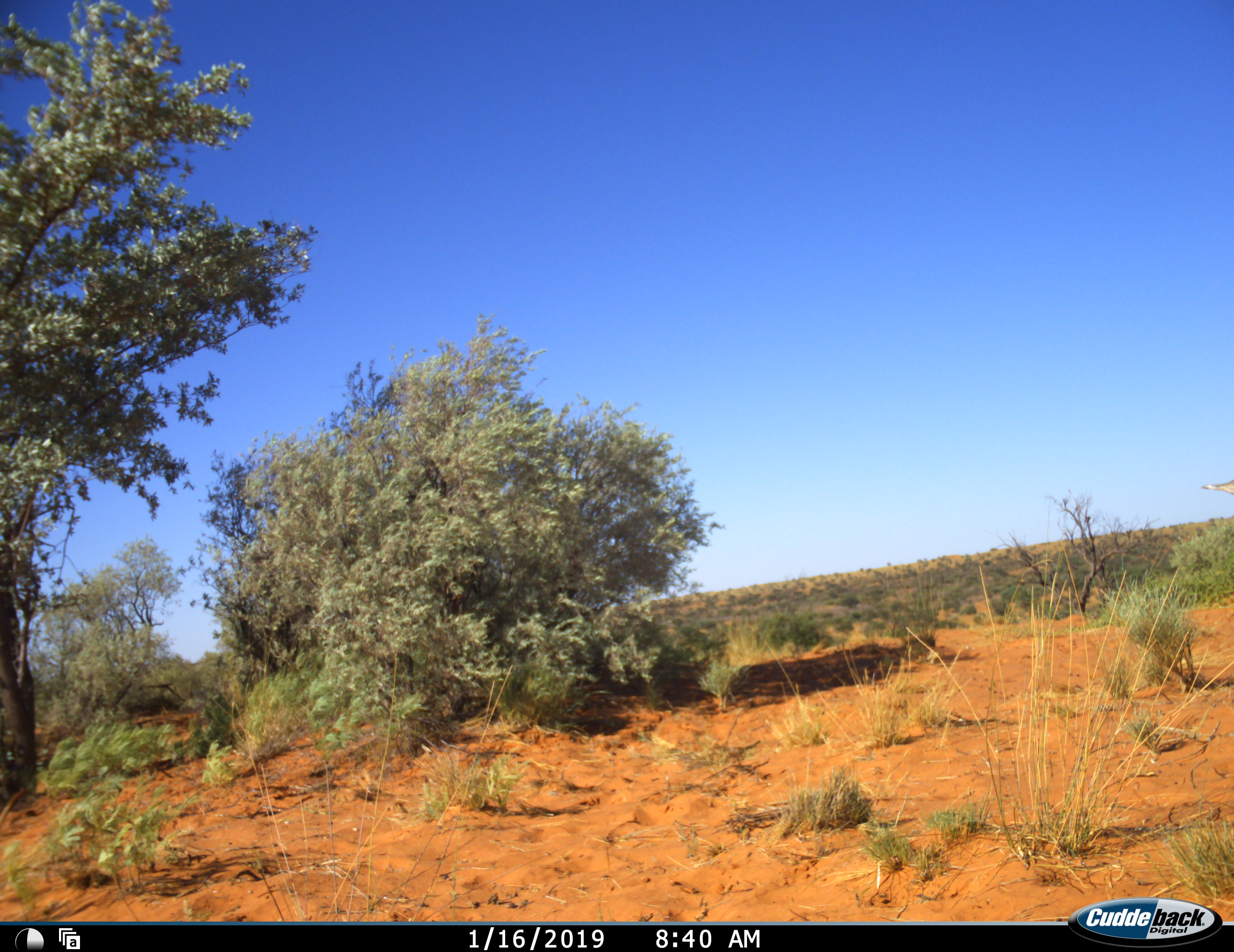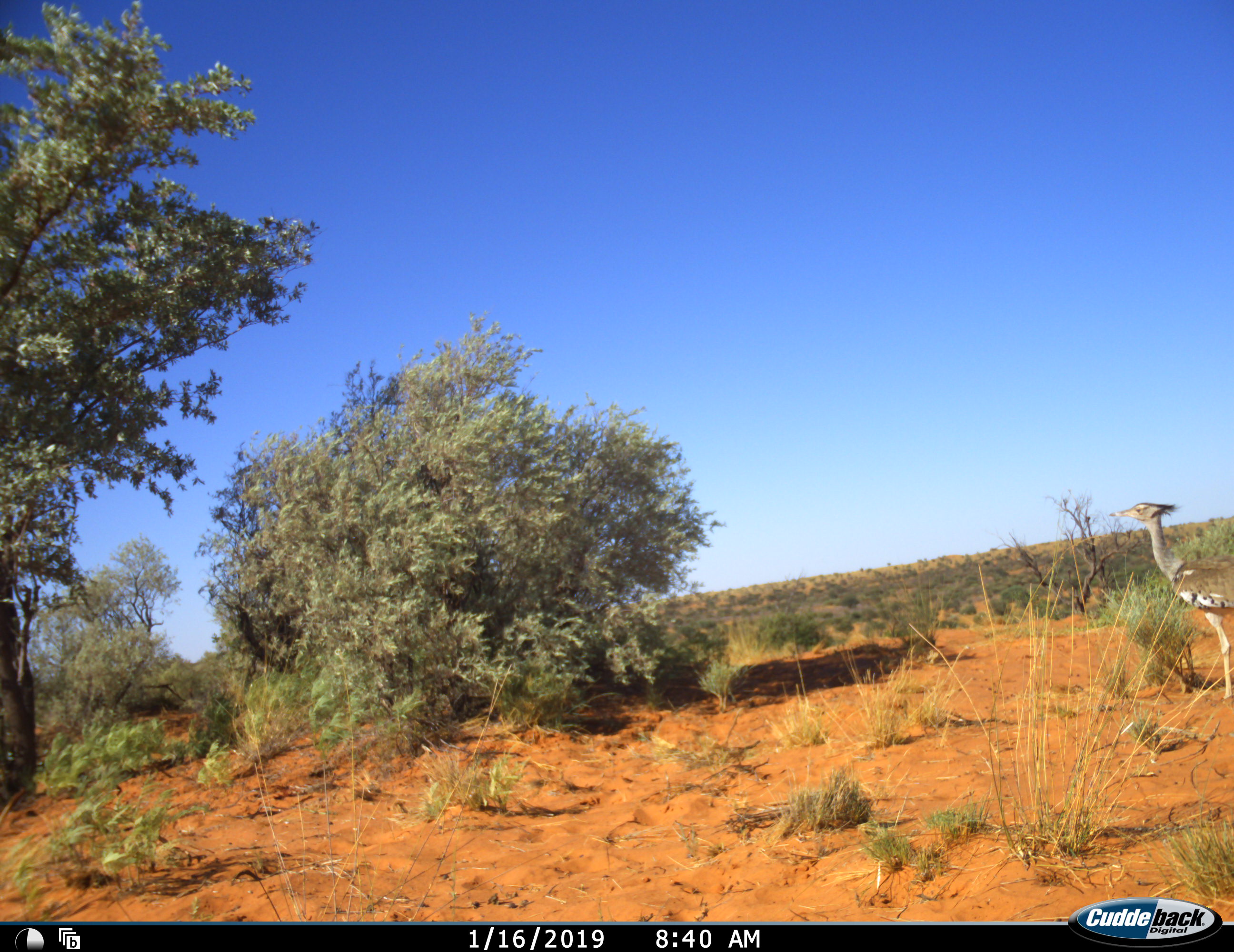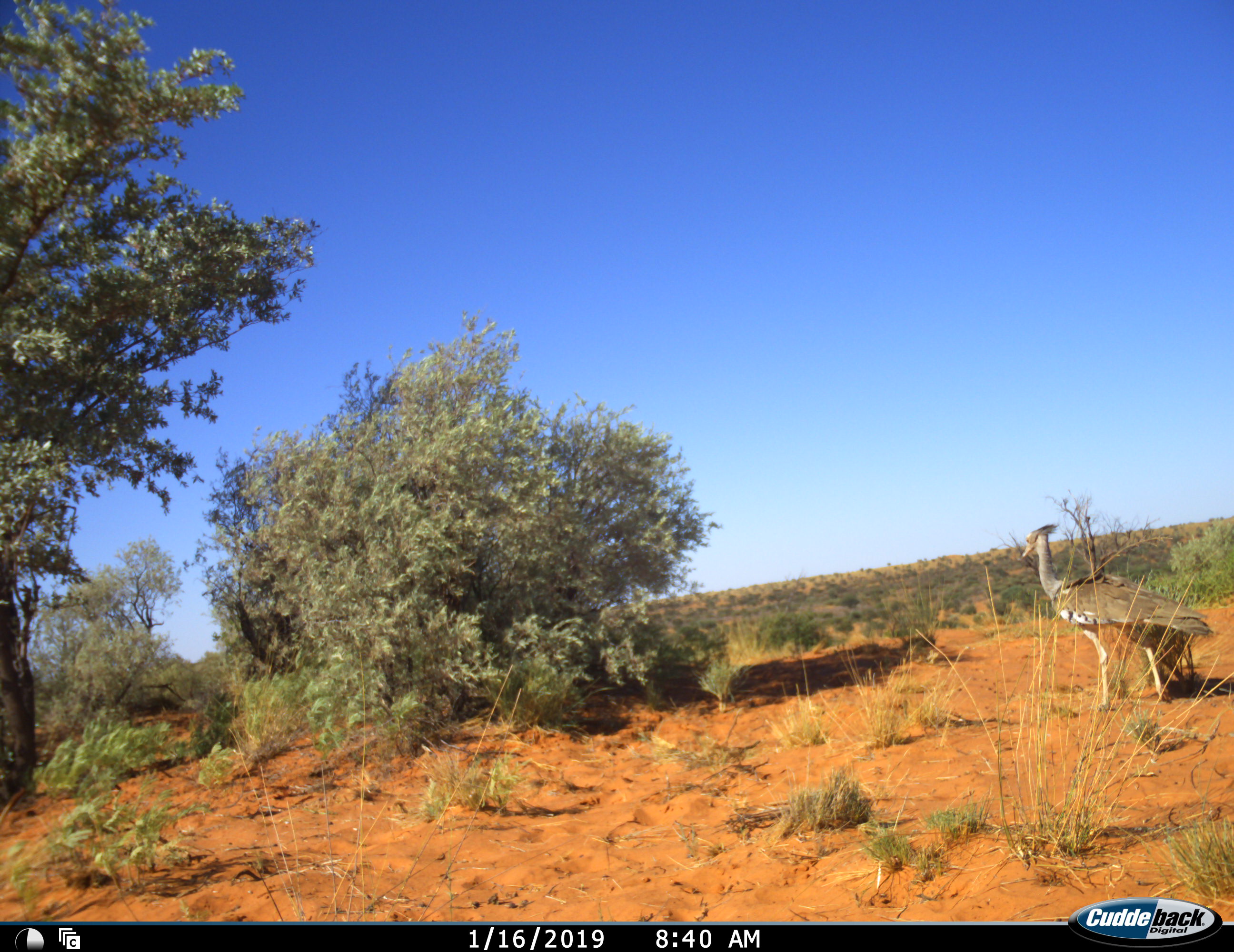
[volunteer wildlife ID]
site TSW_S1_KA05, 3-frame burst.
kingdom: Animalia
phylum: Chordata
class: Aves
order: Otidiformes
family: Otididae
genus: Ardeotis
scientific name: Ardeotis kori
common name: kori bustard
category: bustardkori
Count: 1.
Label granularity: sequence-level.